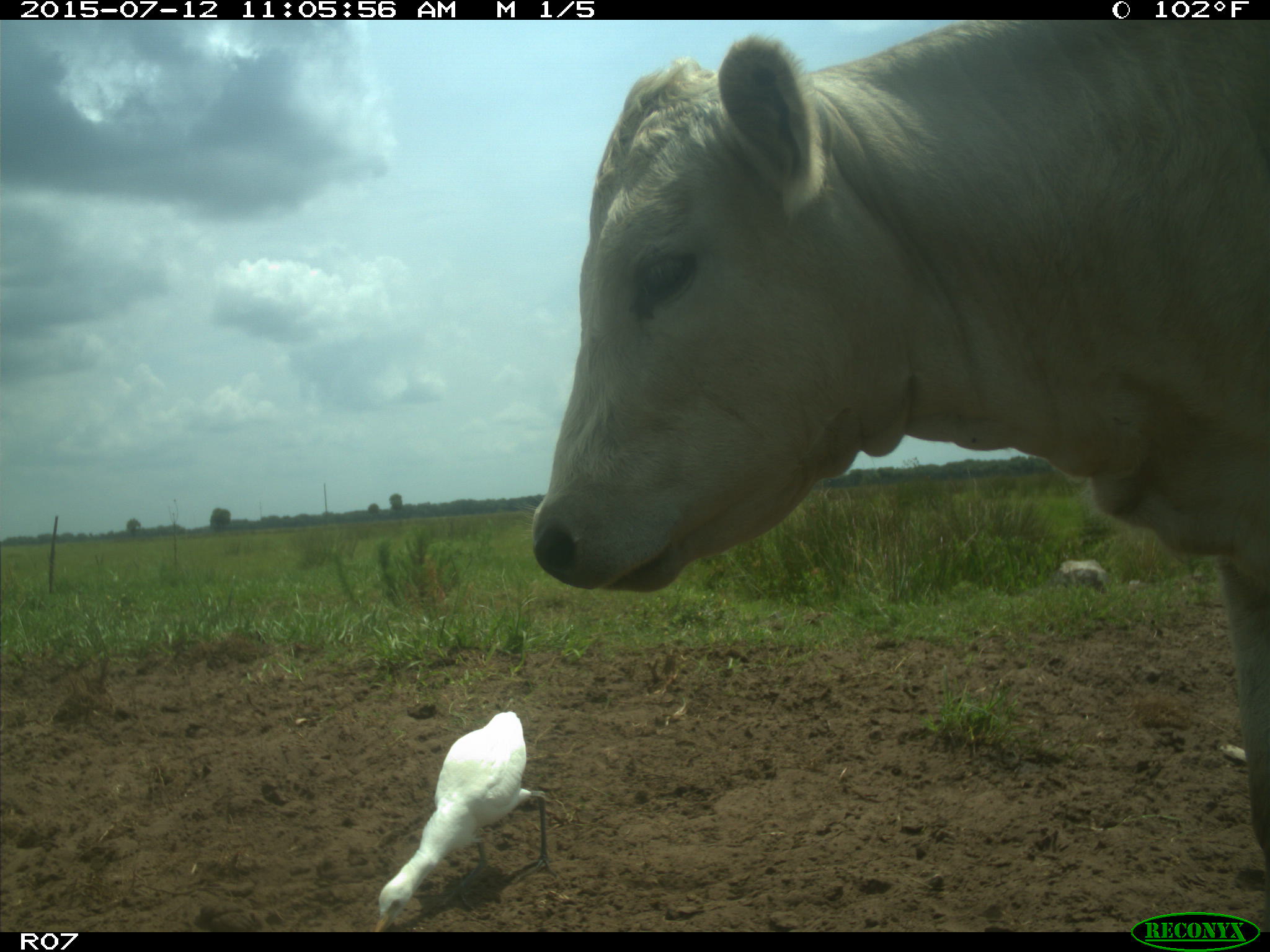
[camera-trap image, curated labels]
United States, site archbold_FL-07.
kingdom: Animalia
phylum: Chordata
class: Mammalia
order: Artiodactyla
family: Bovidae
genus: Bos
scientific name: Bos taurus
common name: domestic cow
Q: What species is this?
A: Bos taurus (domestic cow).